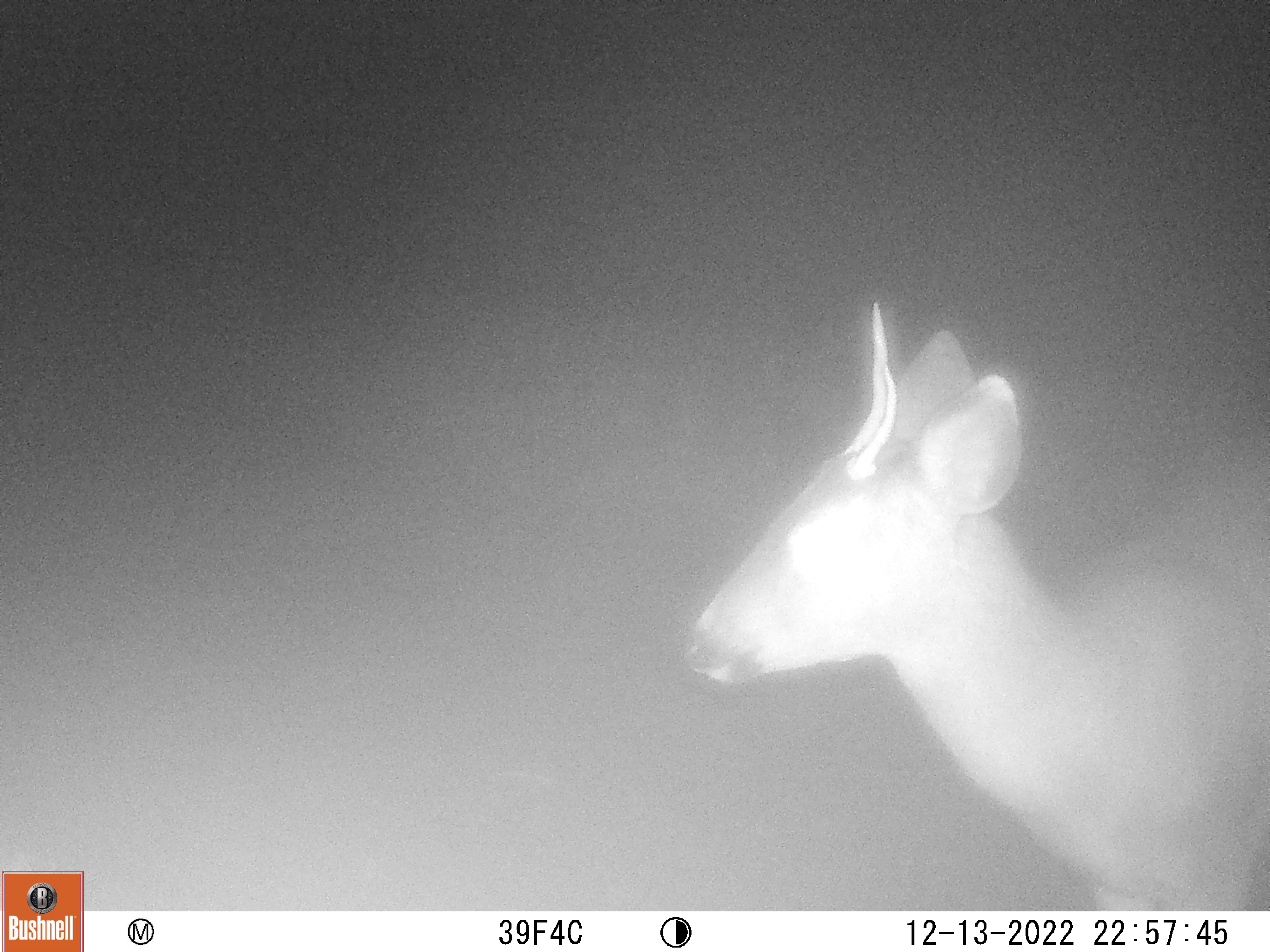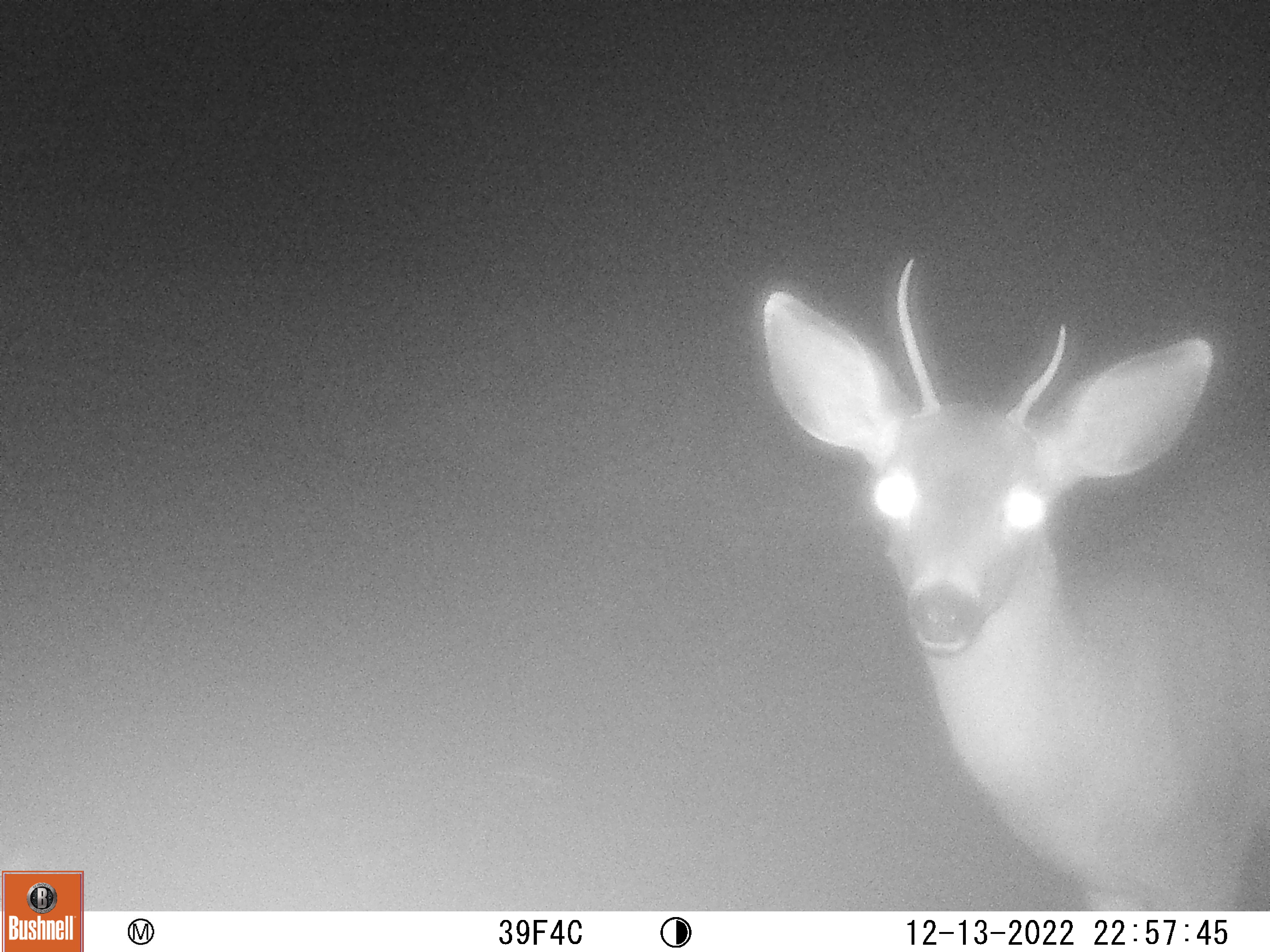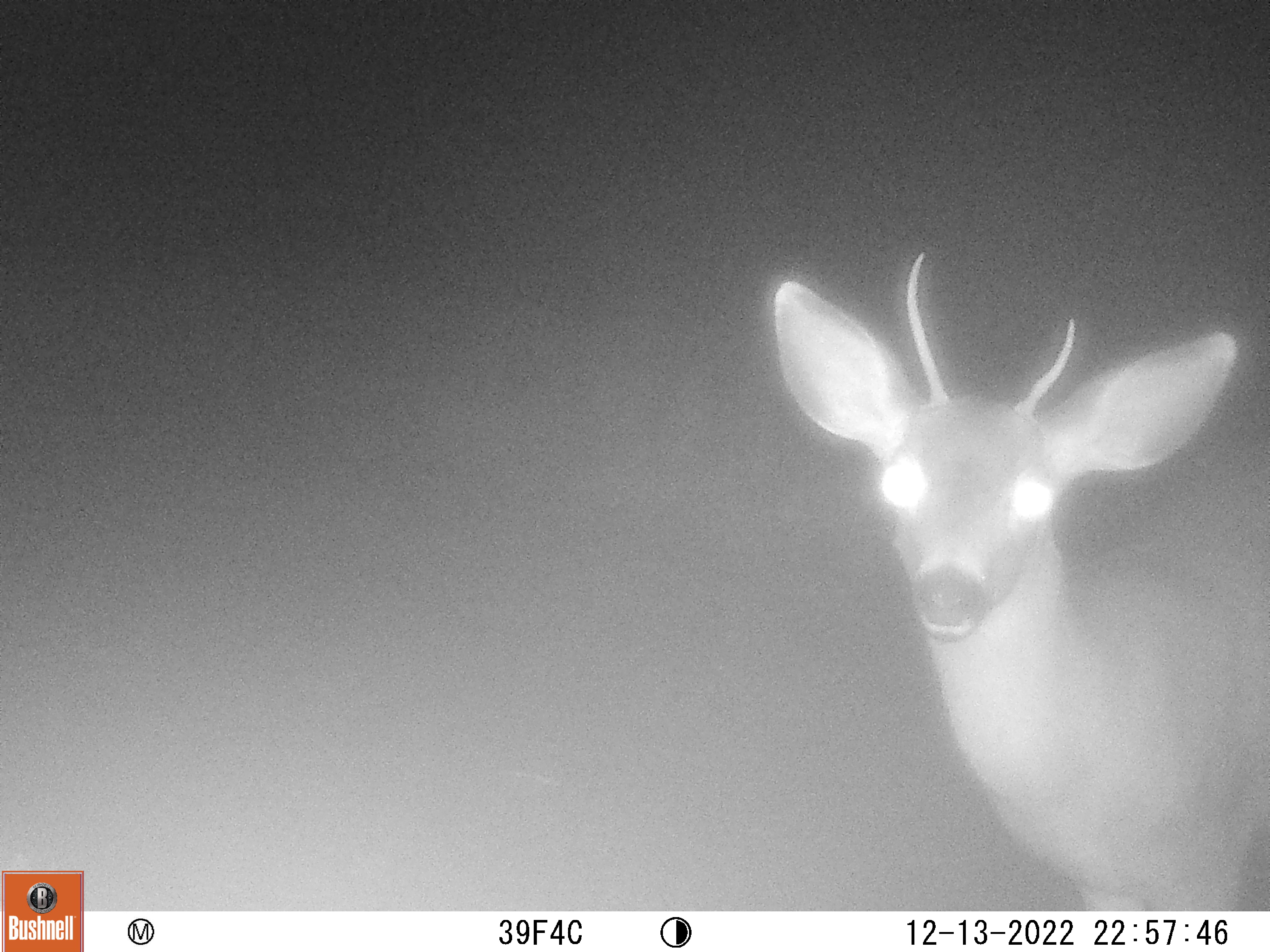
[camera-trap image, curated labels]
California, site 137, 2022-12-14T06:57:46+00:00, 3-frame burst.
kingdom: Animalia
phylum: Chordata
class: Mammalia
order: Artiodactyla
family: Cervidae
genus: Odocoileus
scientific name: Odocoileus hemionus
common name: mule deer